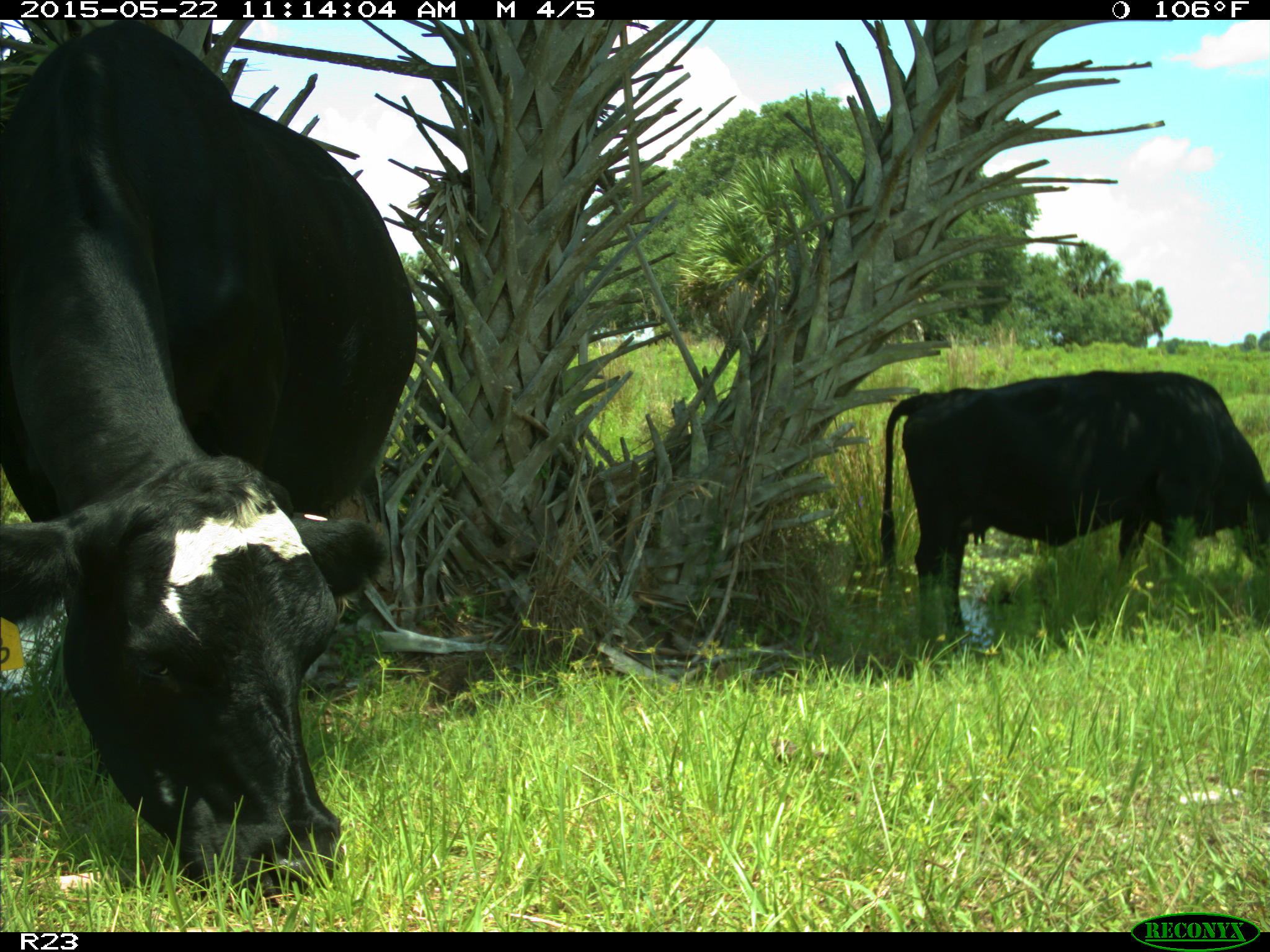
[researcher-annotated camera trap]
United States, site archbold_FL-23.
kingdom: Animalia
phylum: Chordata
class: Mammalia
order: Artiodactyla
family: Bovidae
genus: Bos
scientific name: Bos taurus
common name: domestic cow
Bos taurus (domestic cow).